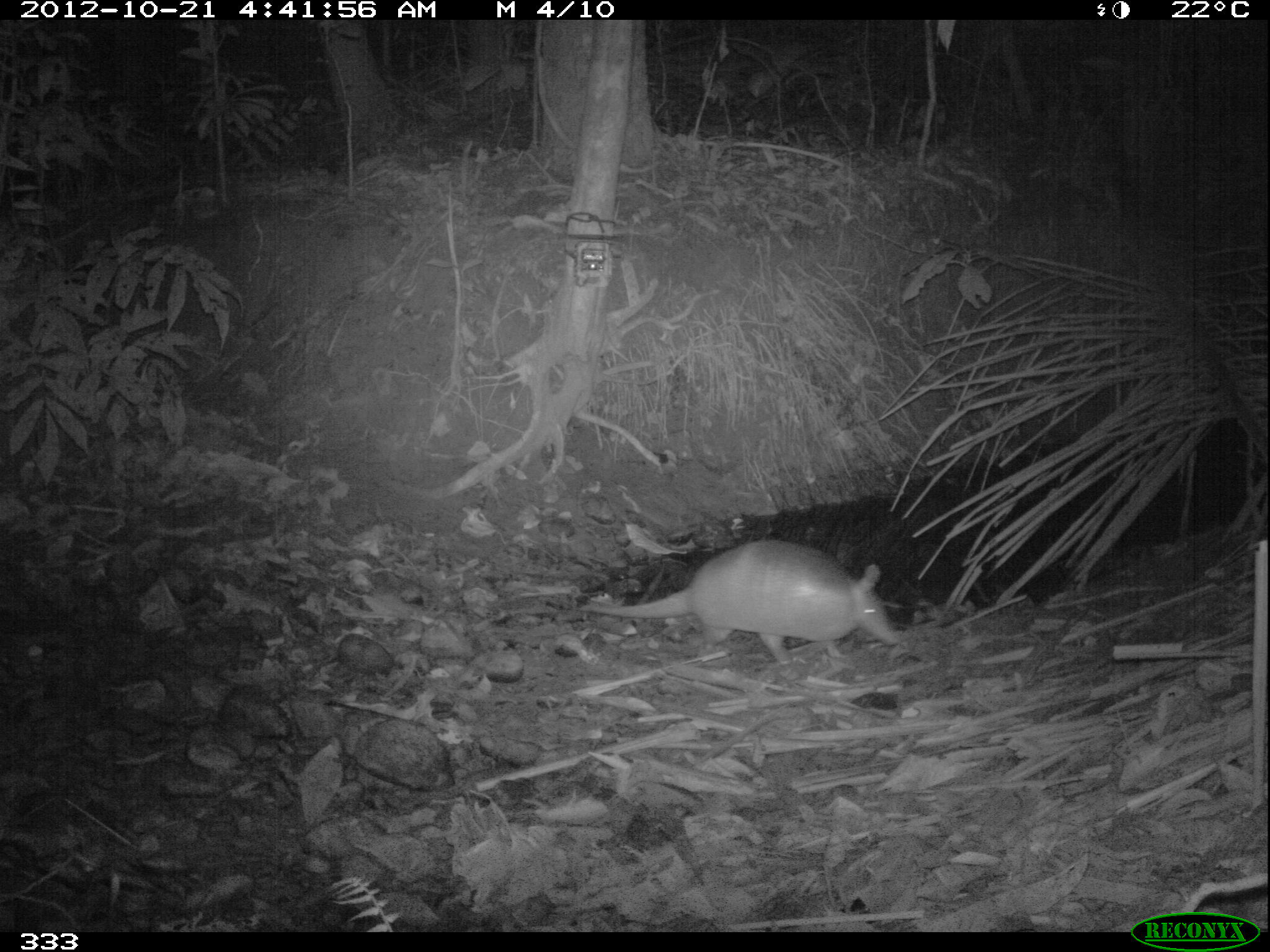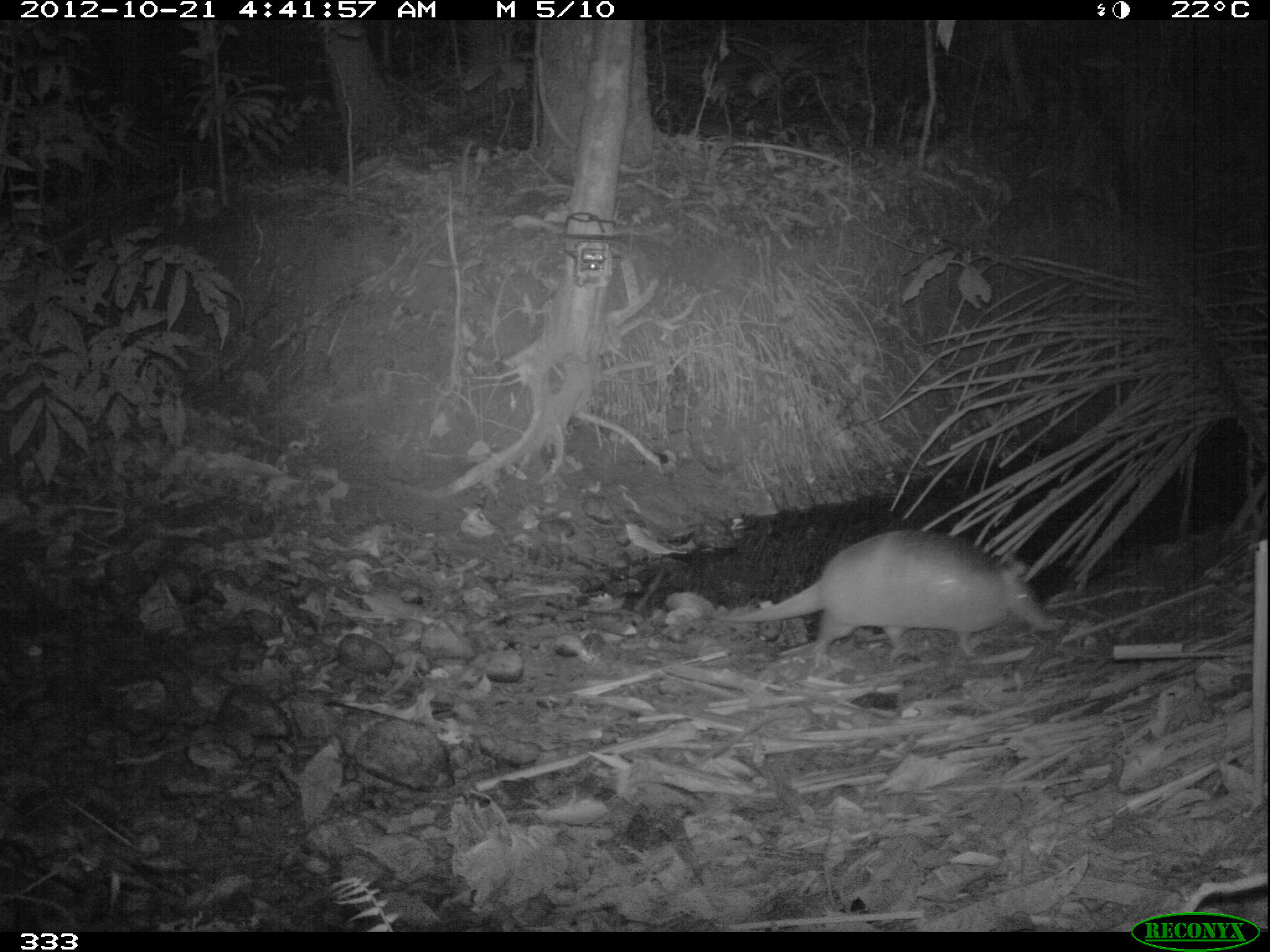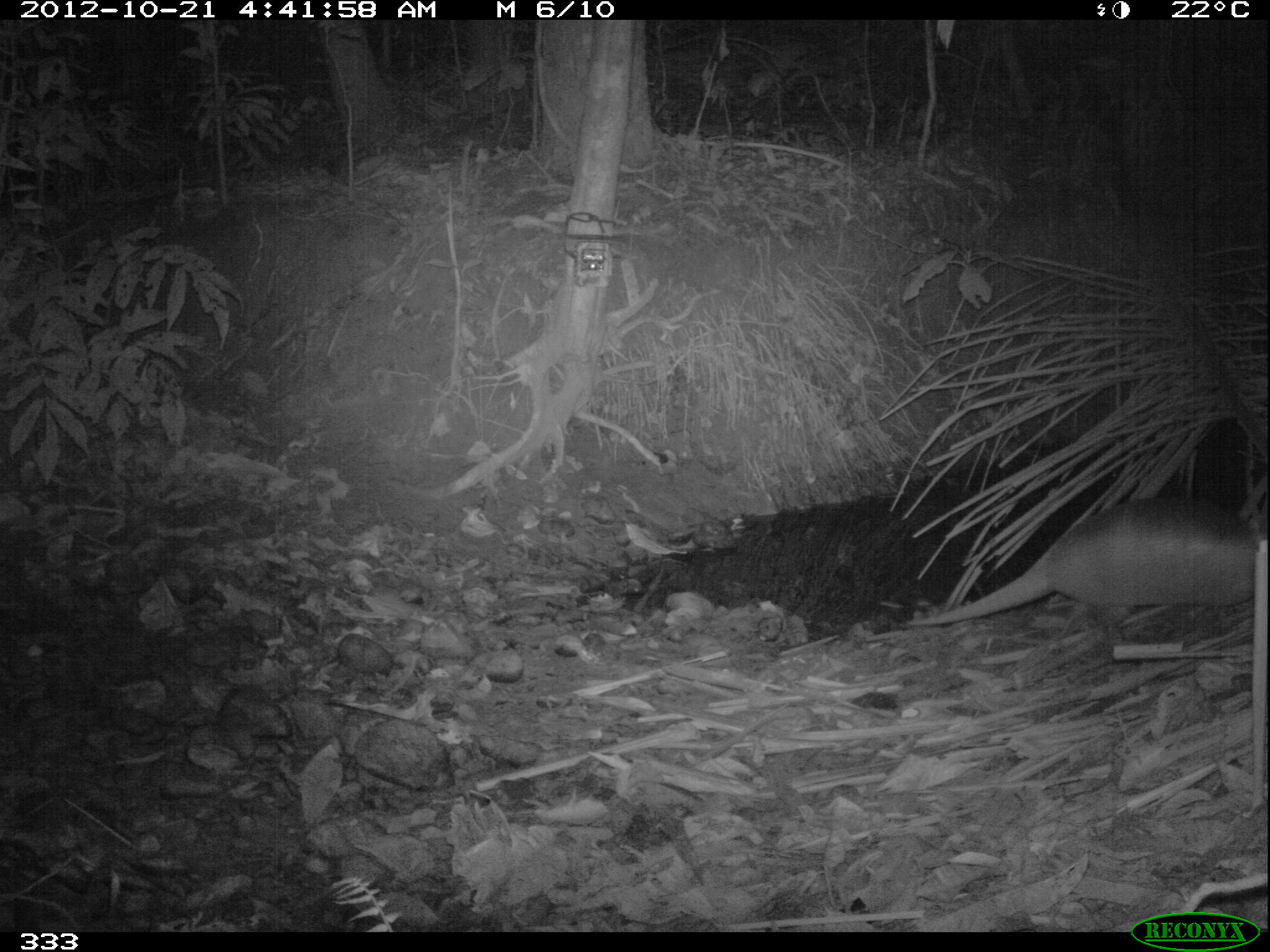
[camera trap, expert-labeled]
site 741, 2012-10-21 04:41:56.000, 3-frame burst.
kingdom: Animalia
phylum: Chordata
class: Mammalia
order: Cingulata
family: Dasypodidae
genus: Dasypus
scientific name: Dasypus novemcinctus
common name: nine-banded armadillo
Dasypus novemcinctus (nine-banded armadillo).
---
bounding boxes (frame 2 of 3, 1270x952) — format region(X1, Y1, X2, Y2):
dasypus novemcinctus: region(703, 528, 1055, 666)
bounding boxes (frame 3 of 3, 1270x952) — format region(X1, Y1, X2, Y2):
dasypus novemcinctus: region(898, 495, 1270, 626)